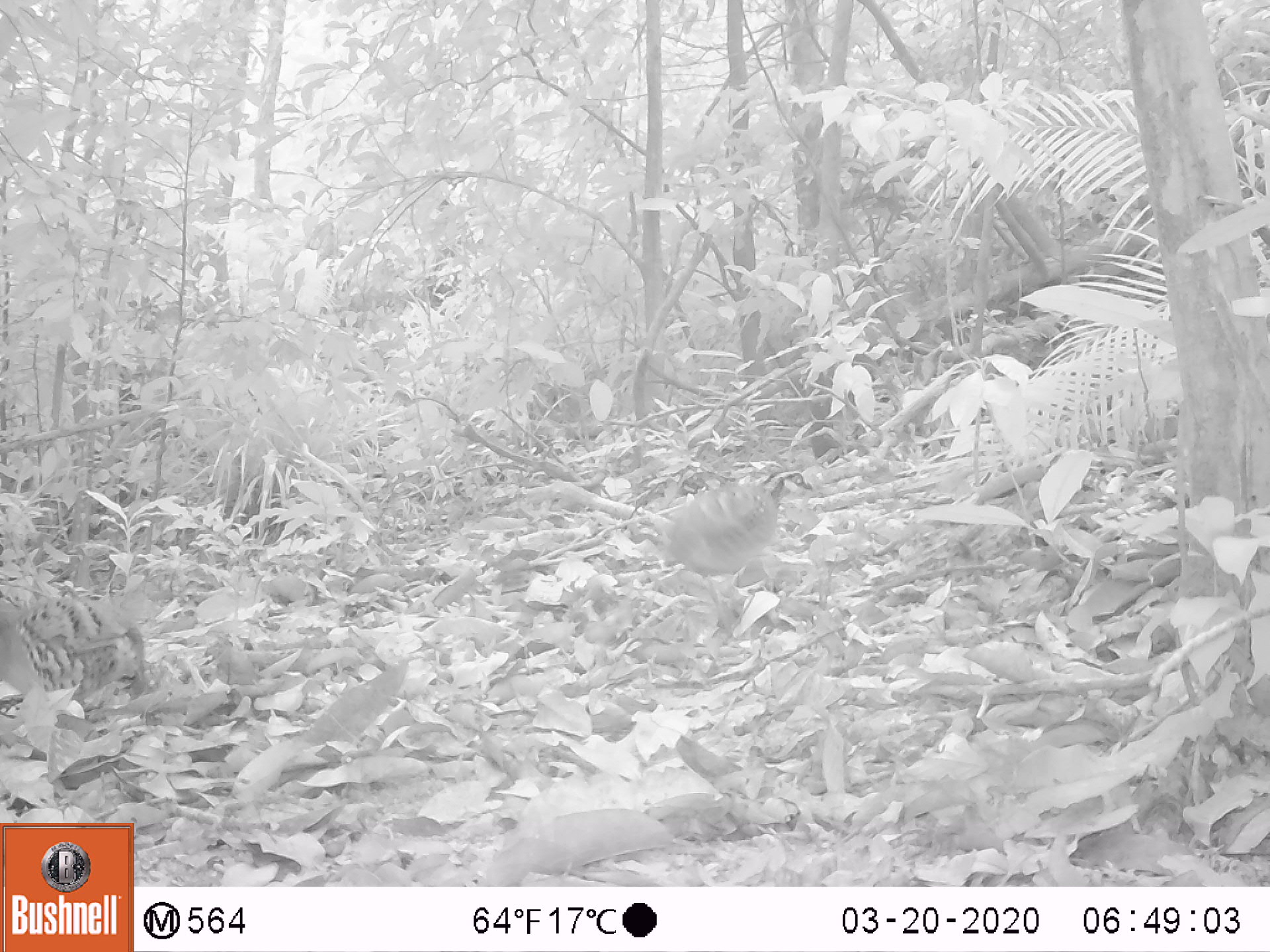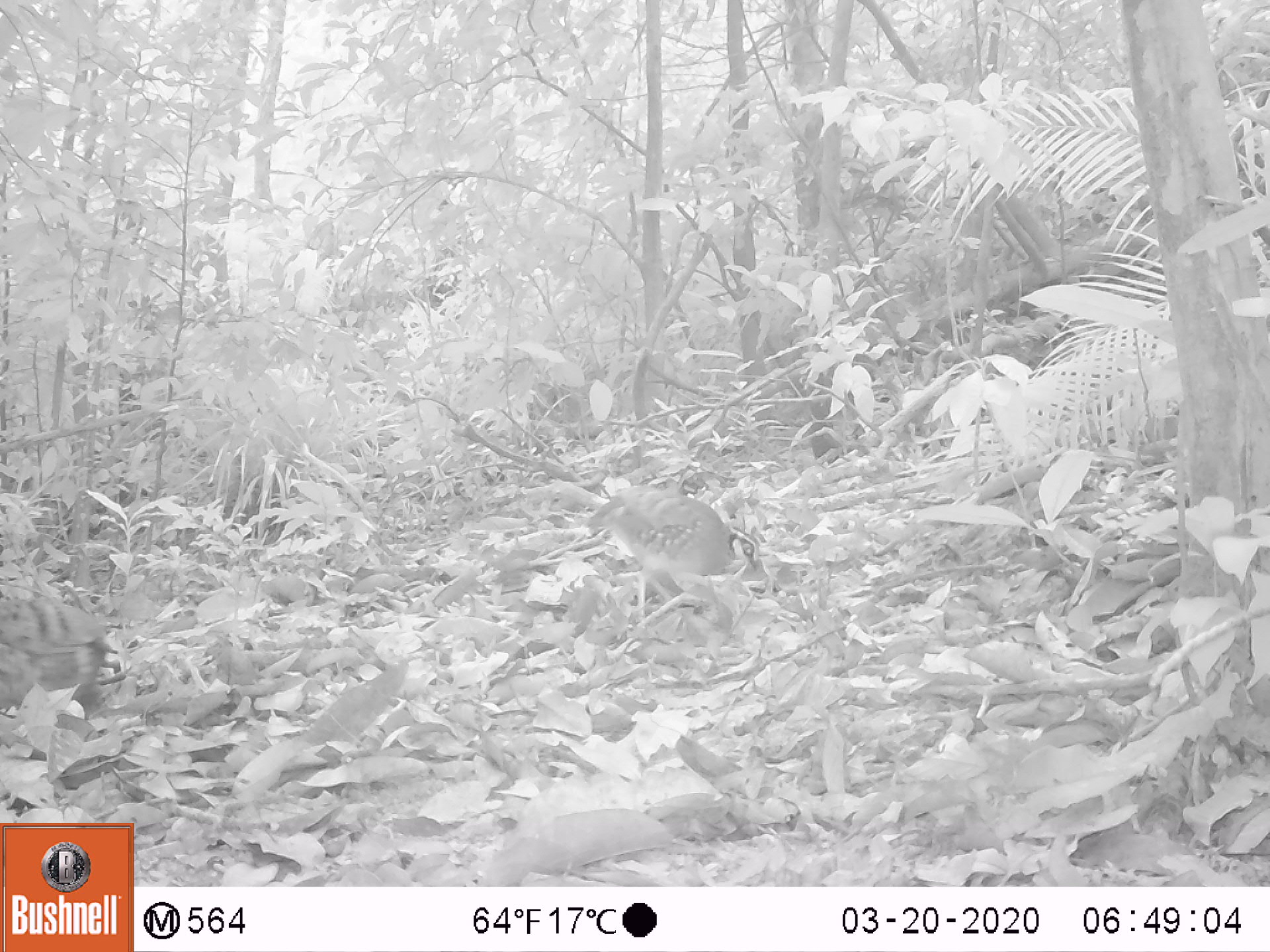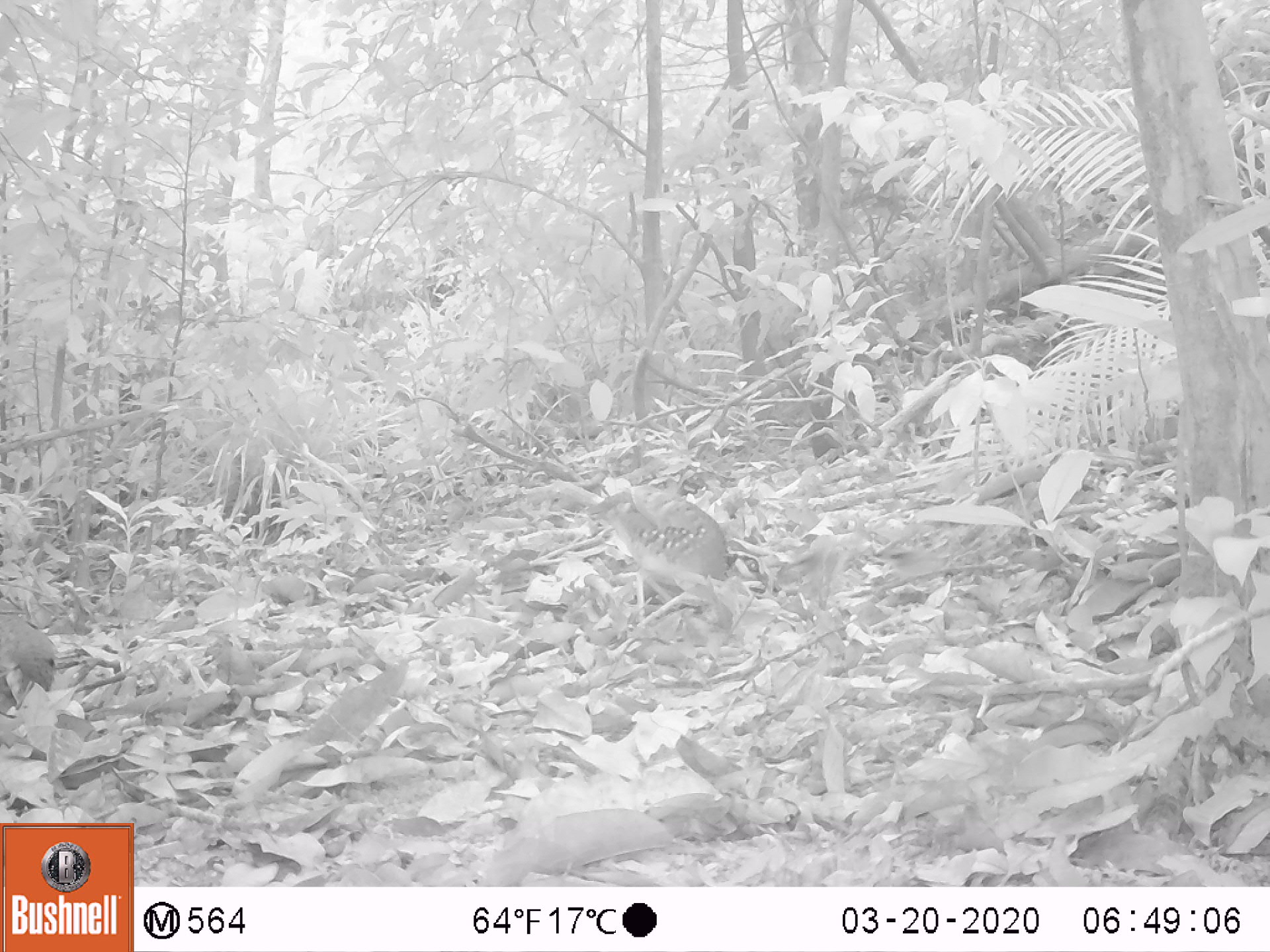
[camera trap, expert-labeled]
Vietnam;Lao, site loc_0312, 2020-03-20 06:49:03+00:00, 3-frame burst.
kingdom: Animalia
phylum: Chordata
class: Aves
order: Galliformes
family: Phasianidae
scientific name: Phasianidae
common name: partridge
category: unidentified partridge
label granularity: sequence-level